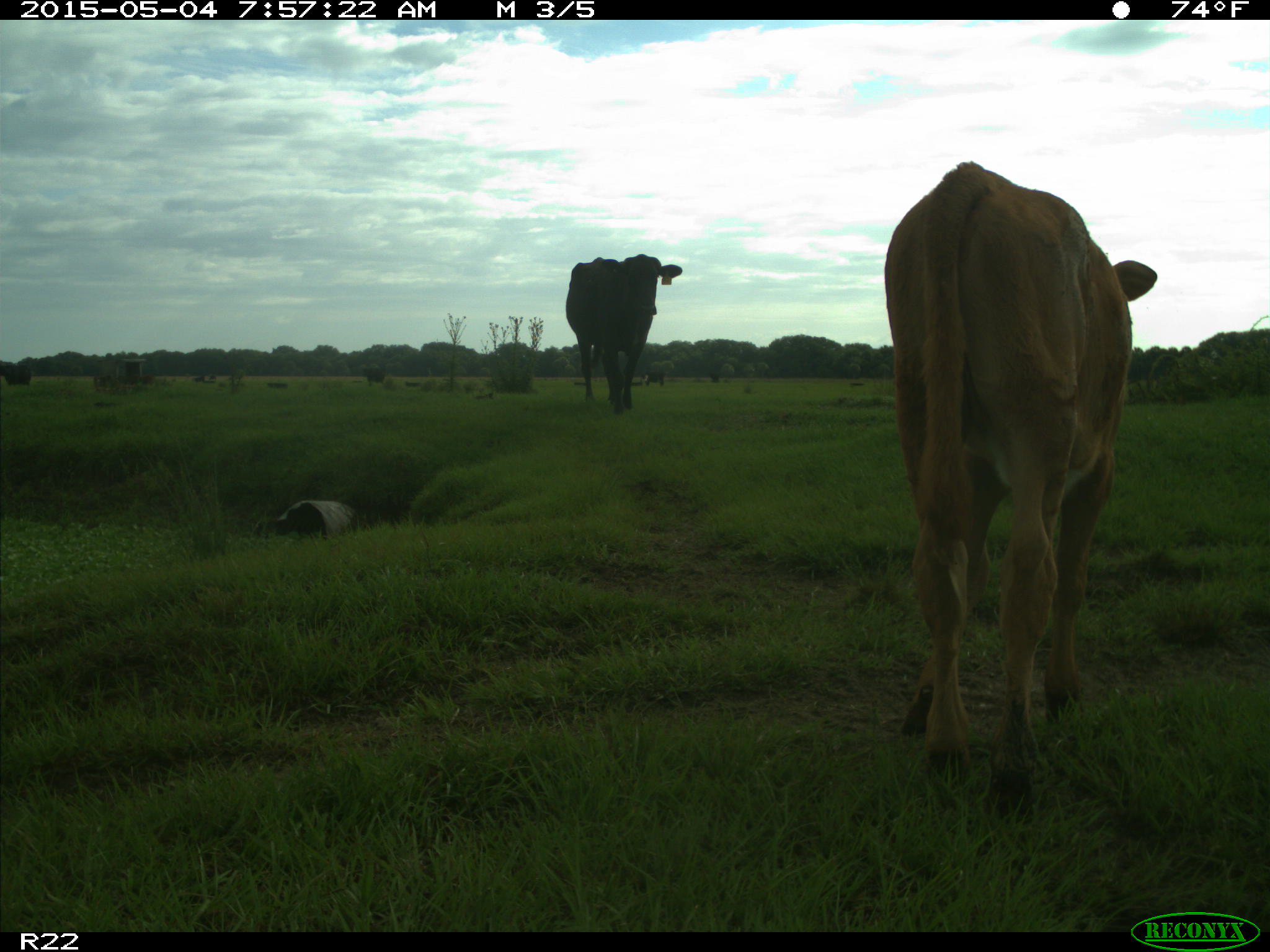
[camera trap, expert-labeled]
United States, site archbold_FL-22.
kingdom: Animalia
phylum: Chordata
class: Mammalia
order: Artiodactyla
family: Bovidae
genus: Bos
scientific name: Bos taurus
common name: domestic cow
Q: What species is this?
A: Bos taurus (domestic cow).